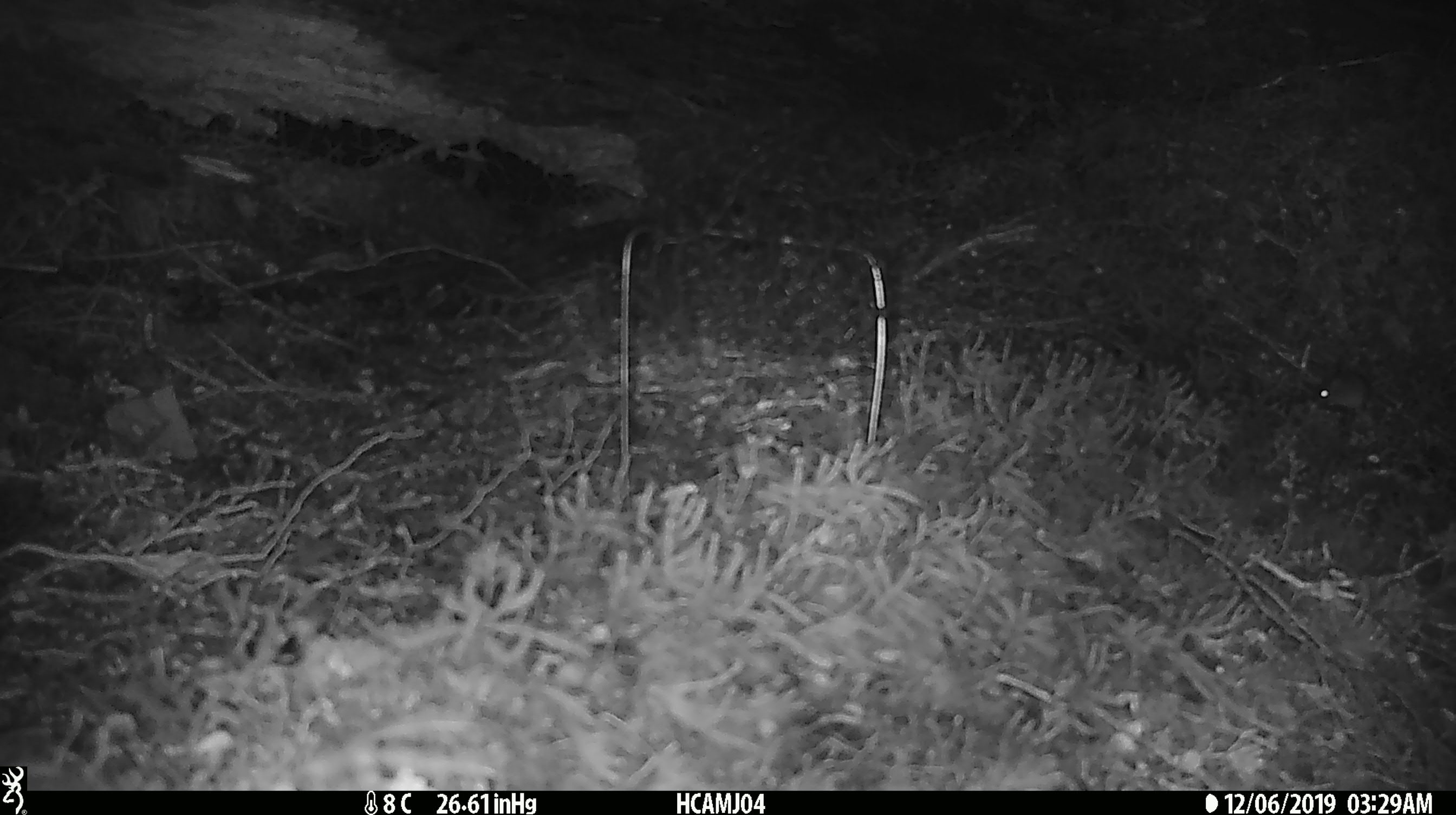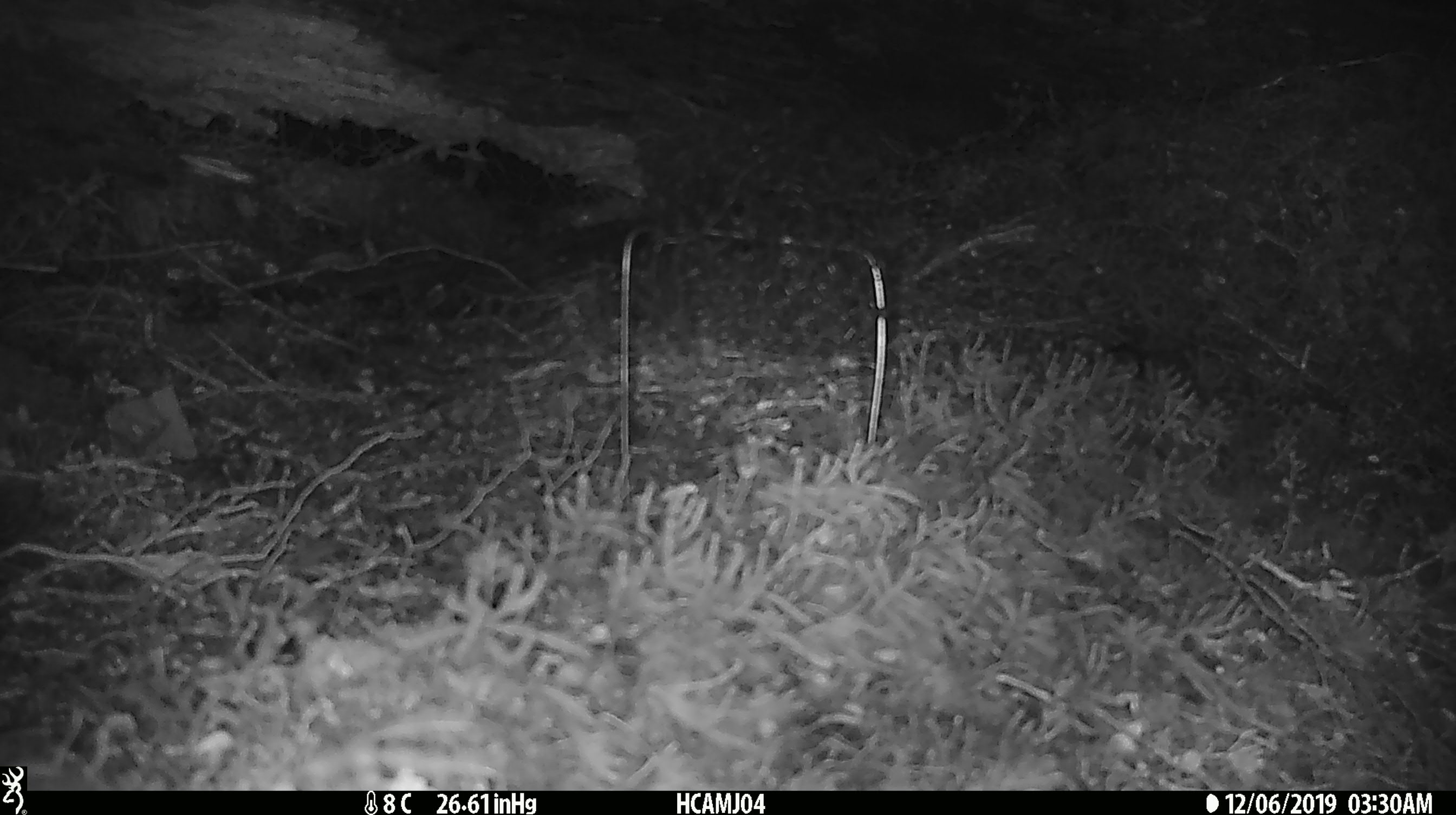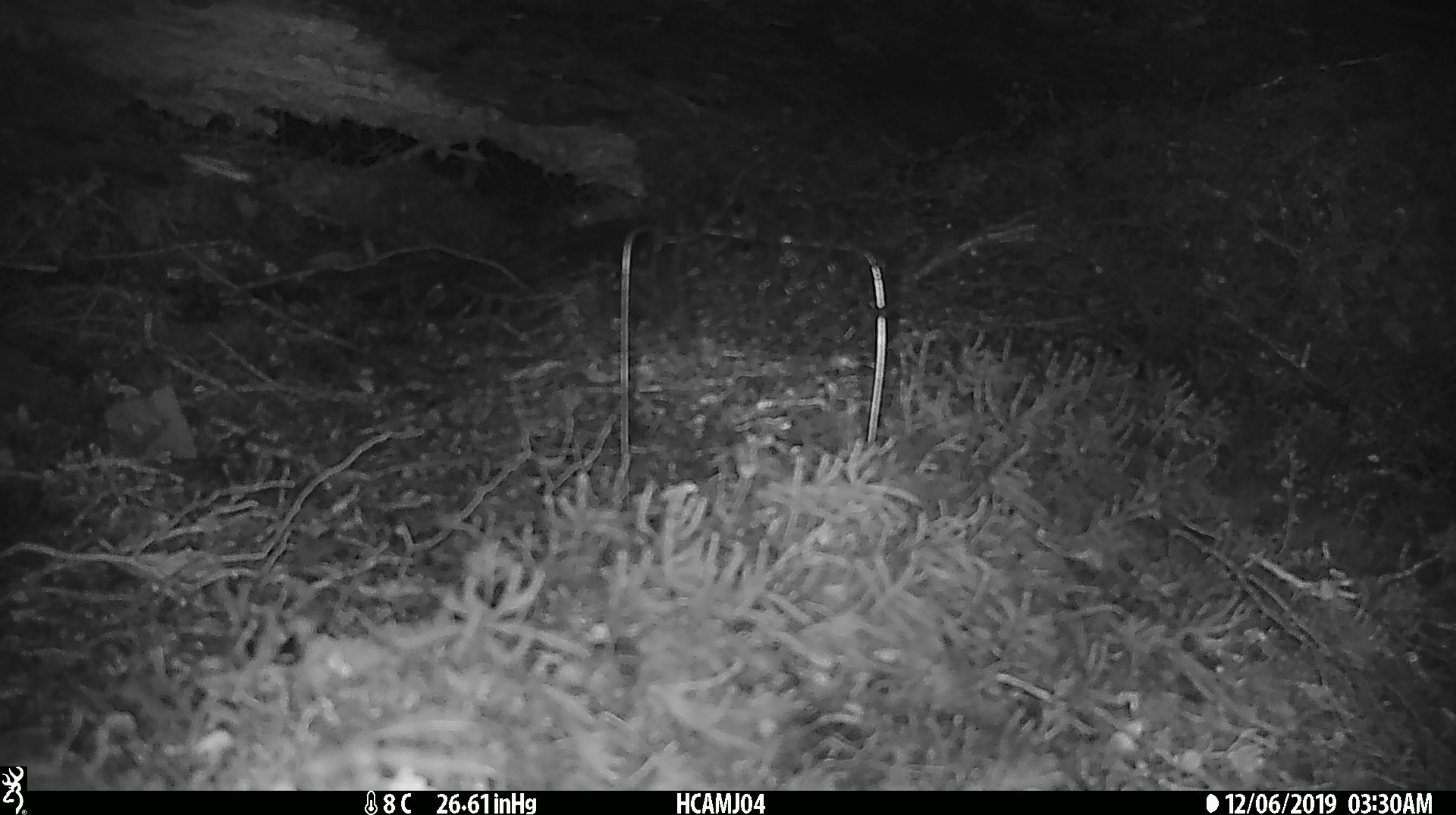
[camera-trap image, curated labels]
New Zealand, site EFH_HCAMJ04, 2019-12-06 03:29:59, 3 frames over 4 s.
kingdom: Animalia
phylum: Chordata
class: Mammalia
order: Rodentia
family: Muridae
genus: Mus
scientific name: Mus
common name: mouse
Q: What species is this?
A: Mouse (Mus).